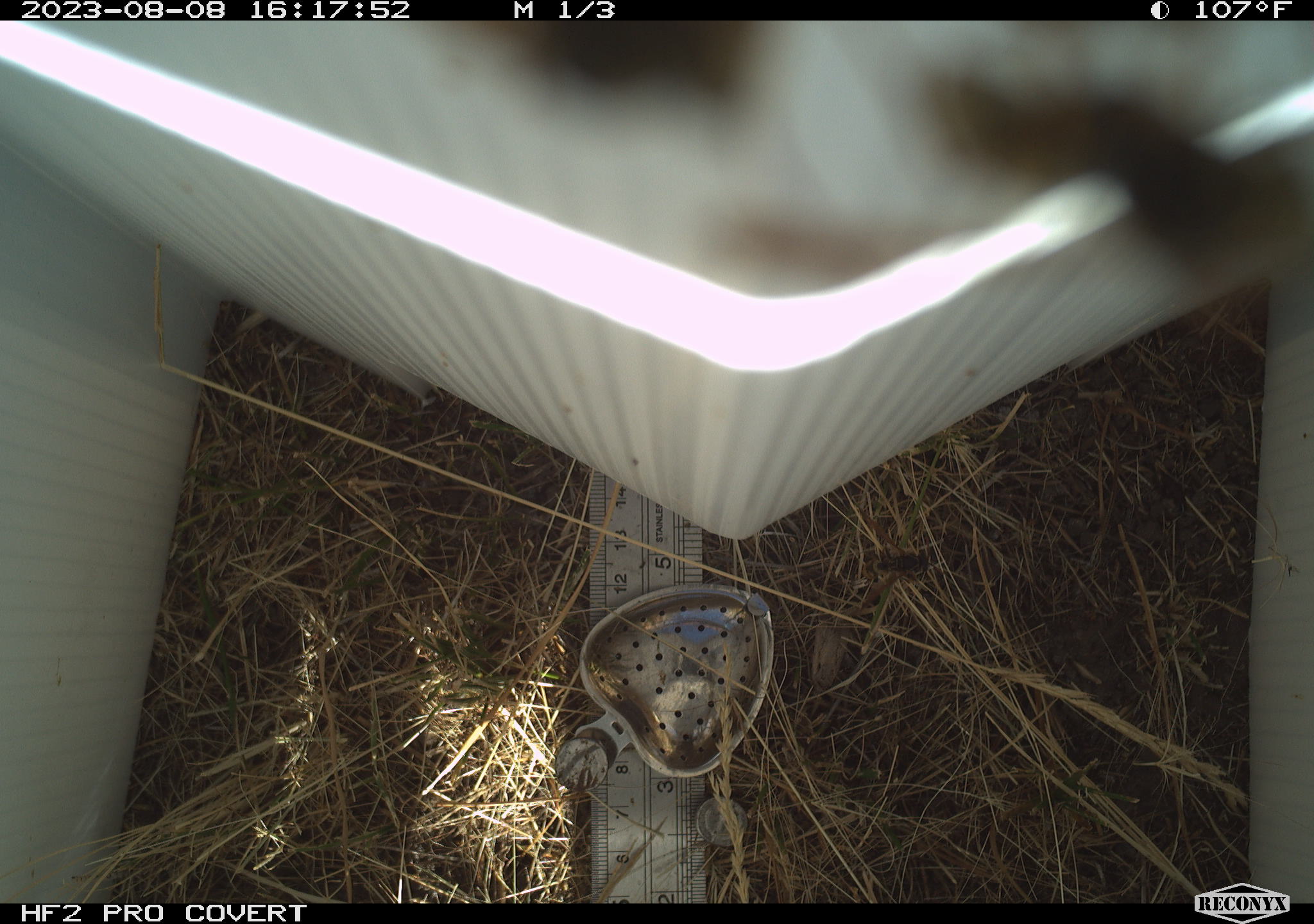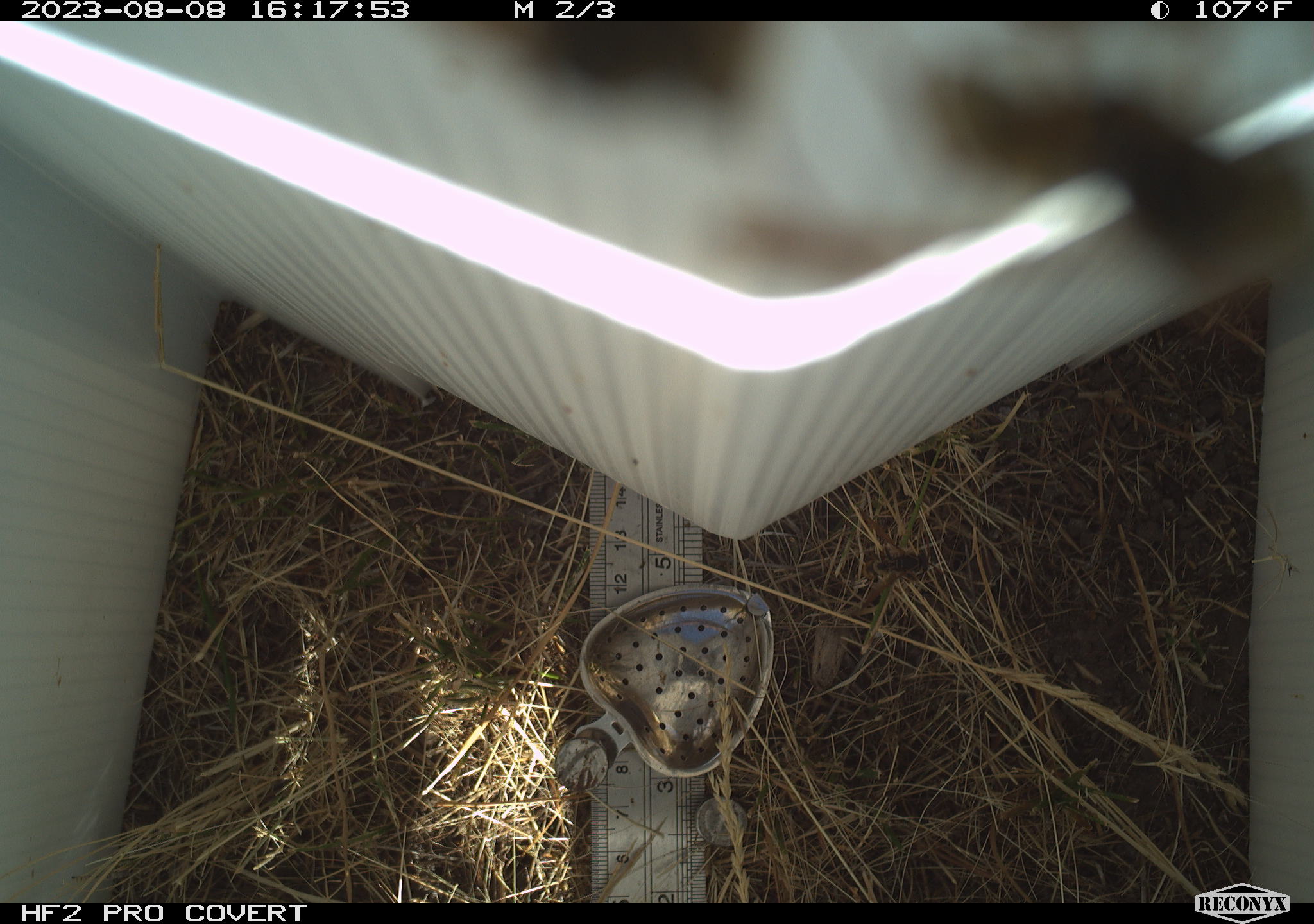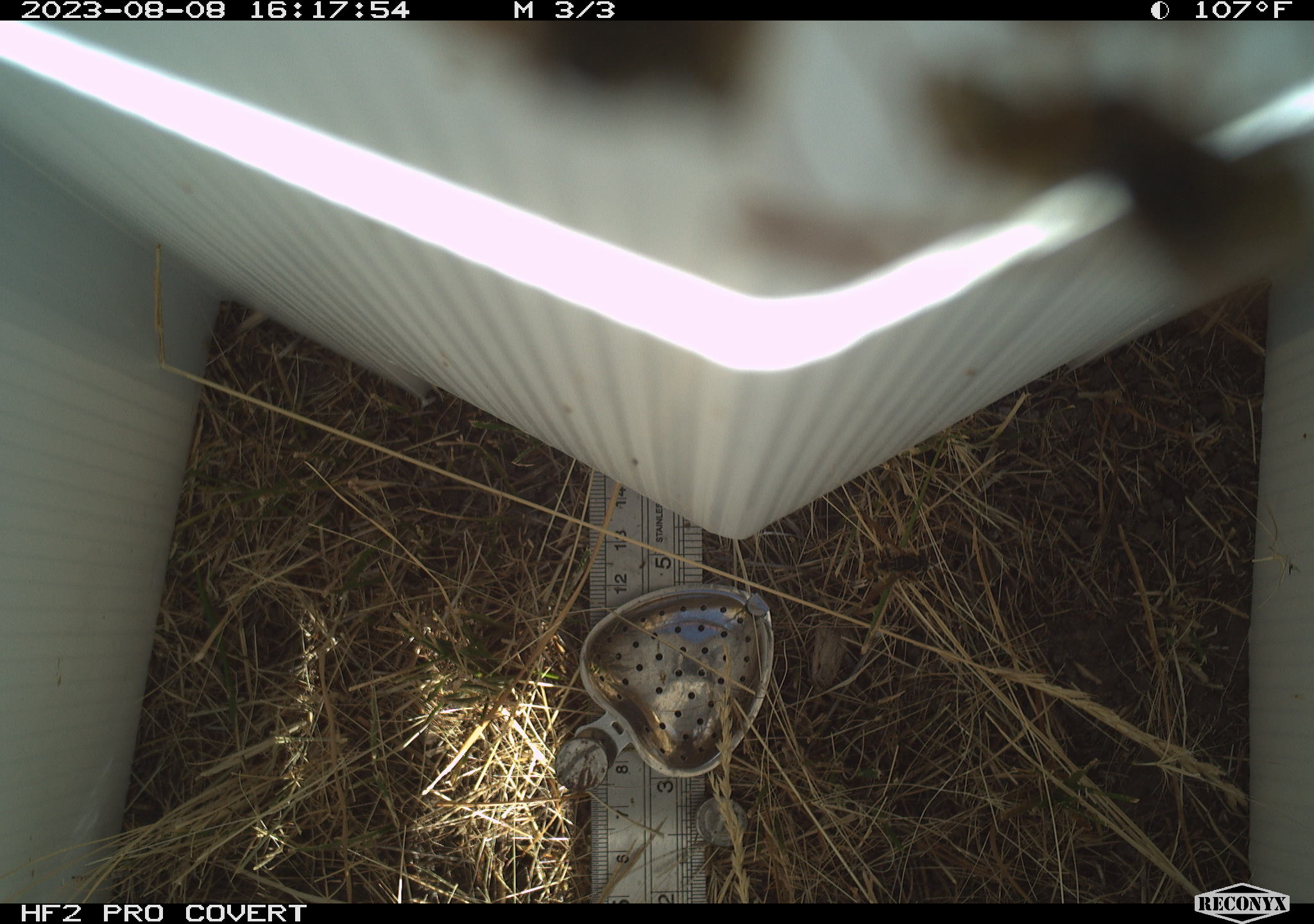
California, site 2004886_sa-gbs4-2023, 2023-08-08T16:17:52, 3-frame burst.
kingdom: Animalia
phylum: Arthropoda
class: Insecta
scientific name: Insecta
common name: insect